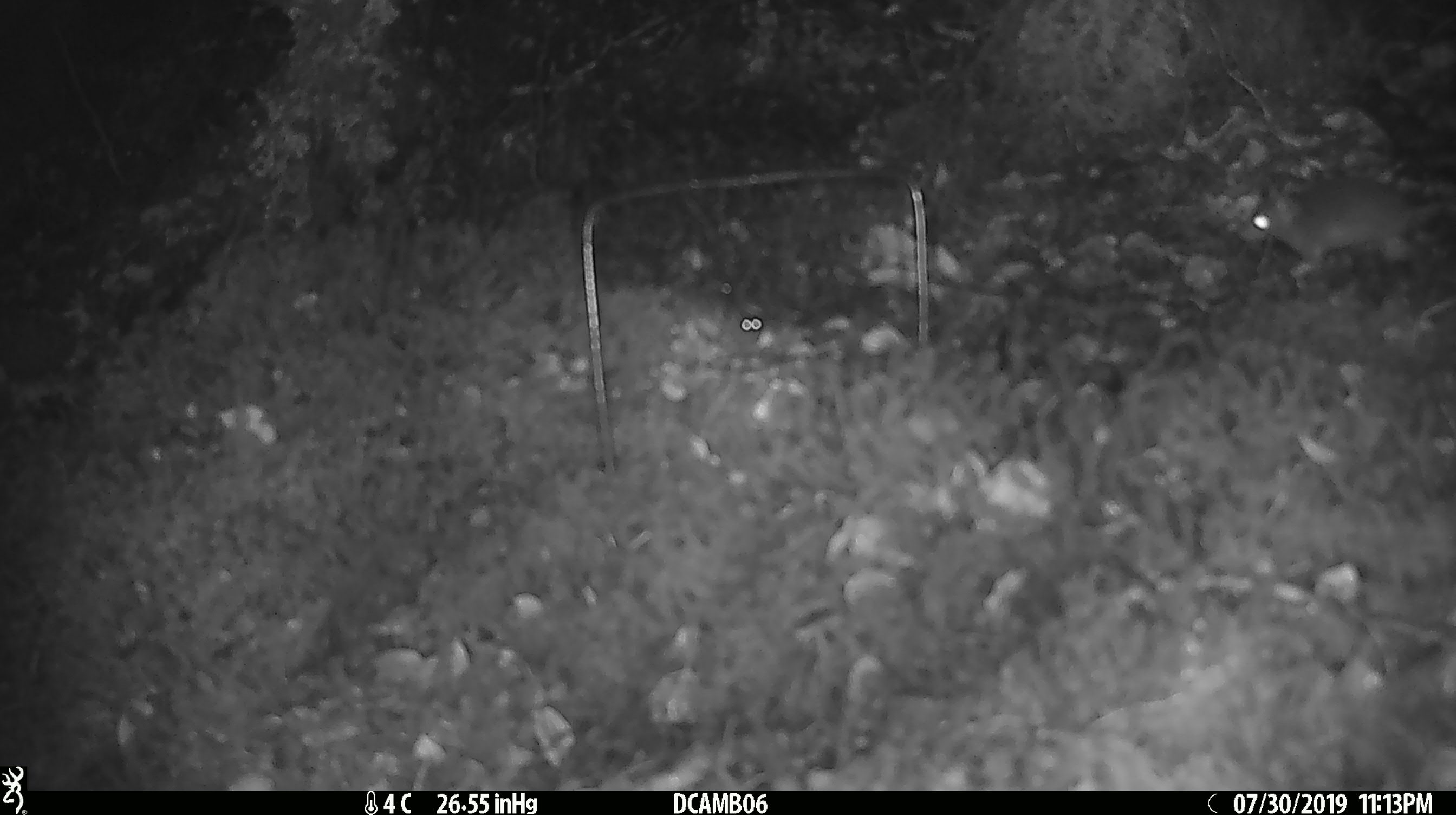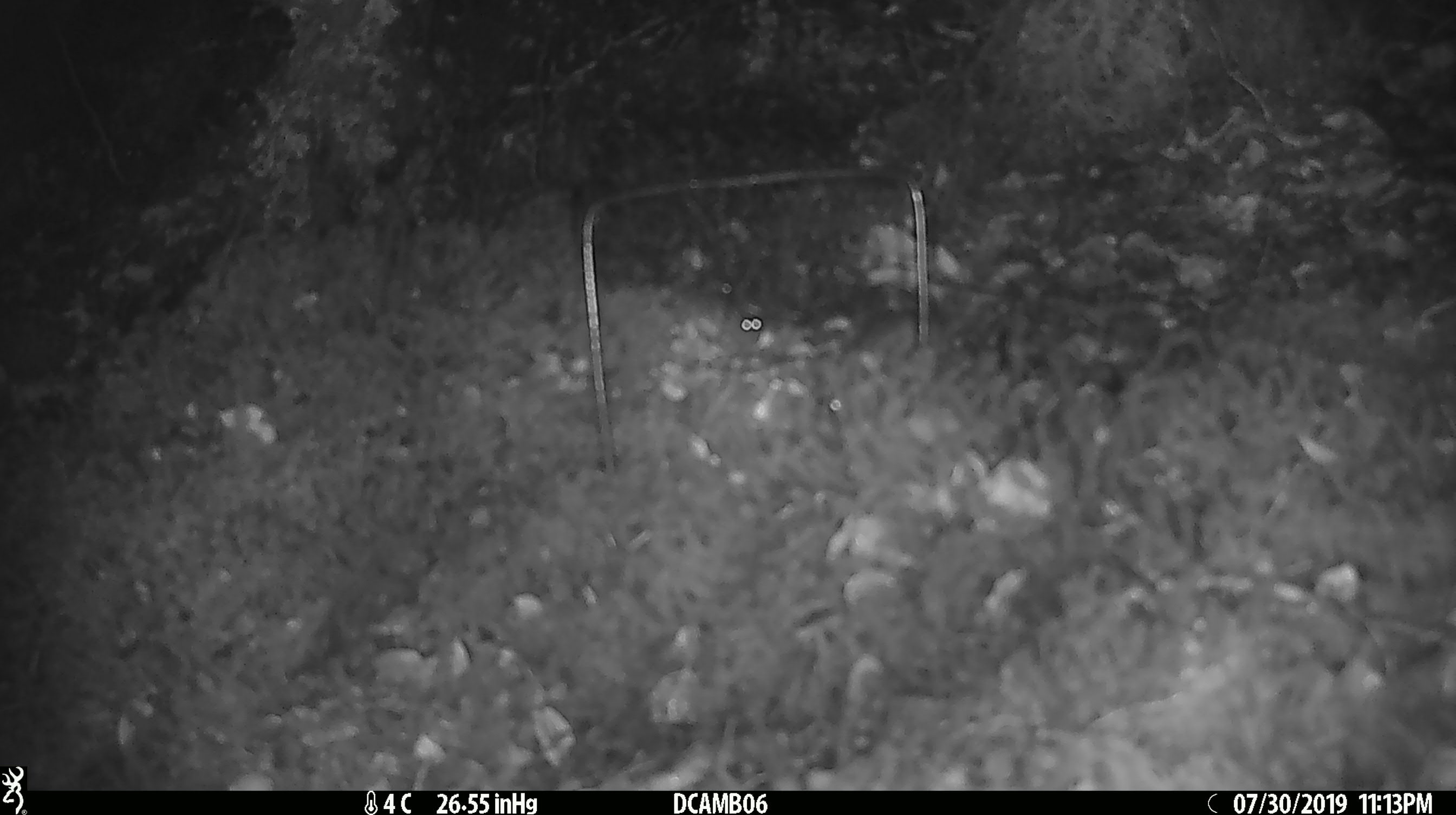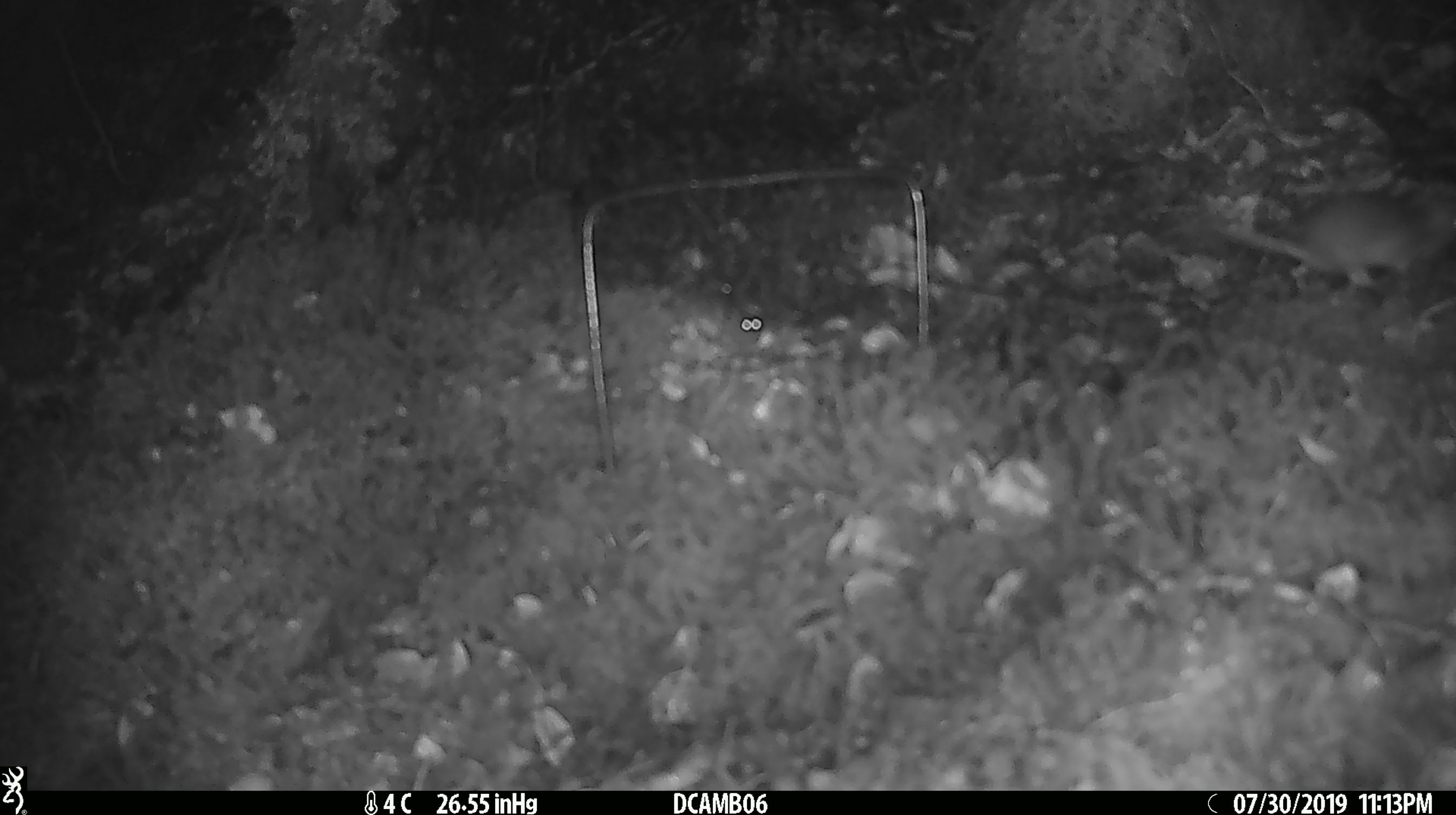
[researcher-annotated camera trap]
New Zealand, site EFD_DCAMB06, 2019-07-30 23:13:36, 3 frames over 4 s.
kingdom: Animalia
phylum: Chordata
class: Mammalia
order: Rodentia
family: Muridae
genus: Mus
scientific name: Mus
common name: mouse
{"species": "mouse (Mus)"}